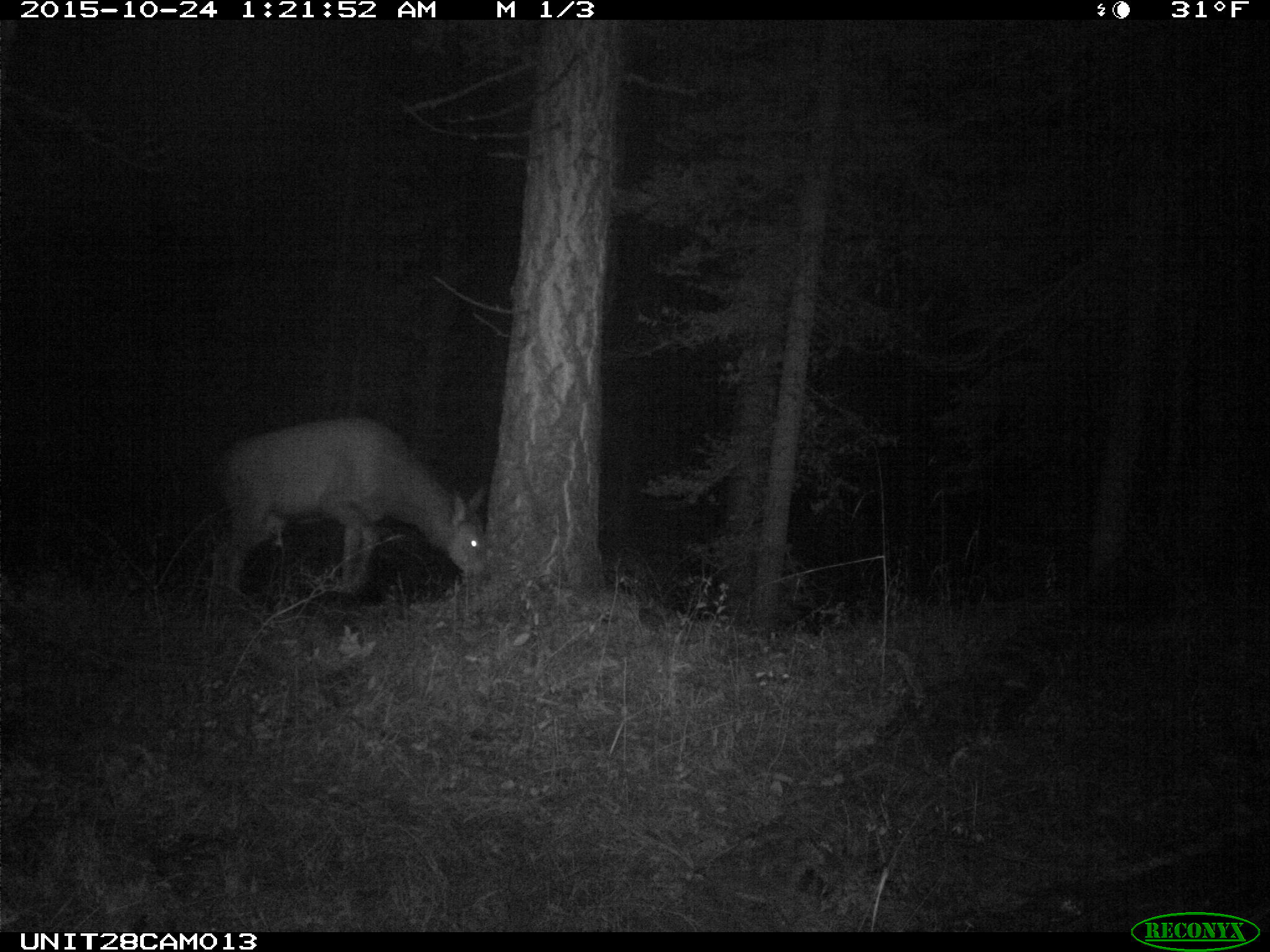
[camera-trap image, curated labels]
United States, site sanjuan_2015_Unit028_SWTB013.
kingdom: Animalia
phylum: Chordata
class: Mammalia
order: Artiodactyla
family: Cervidae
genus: Cervus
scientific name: Cervus elaphus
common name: red deer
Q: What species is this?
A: Cervus elaphus (red deer).